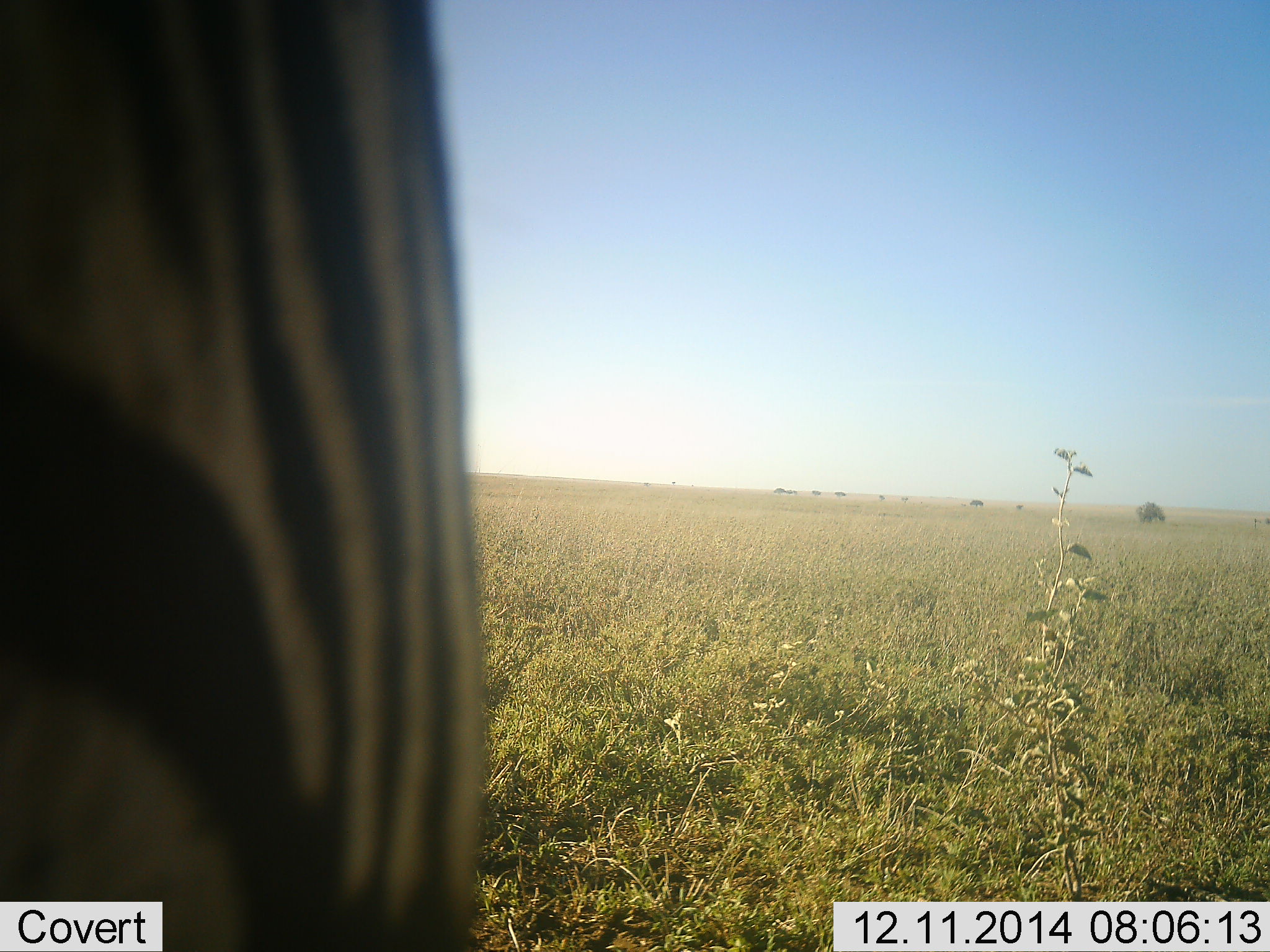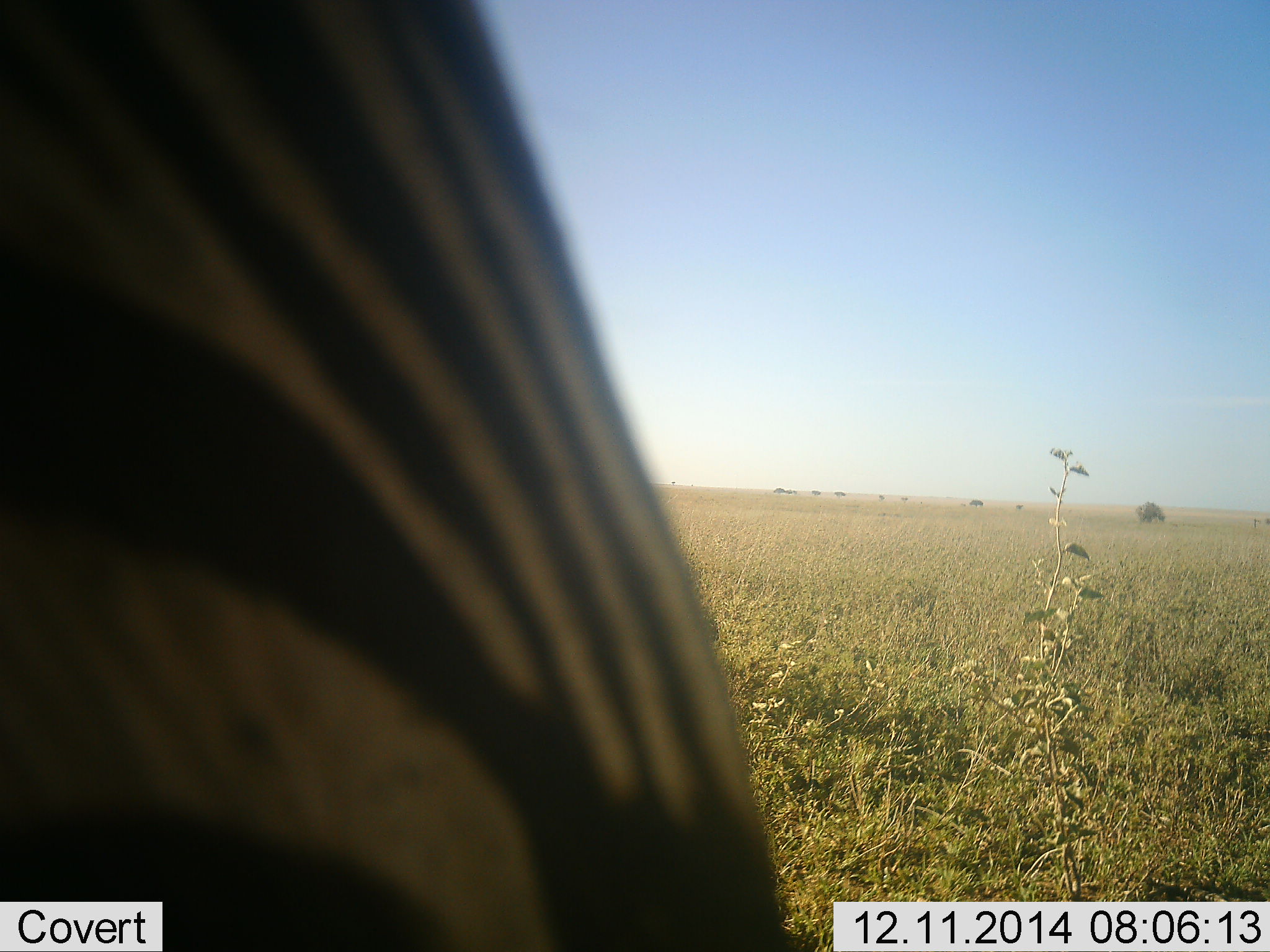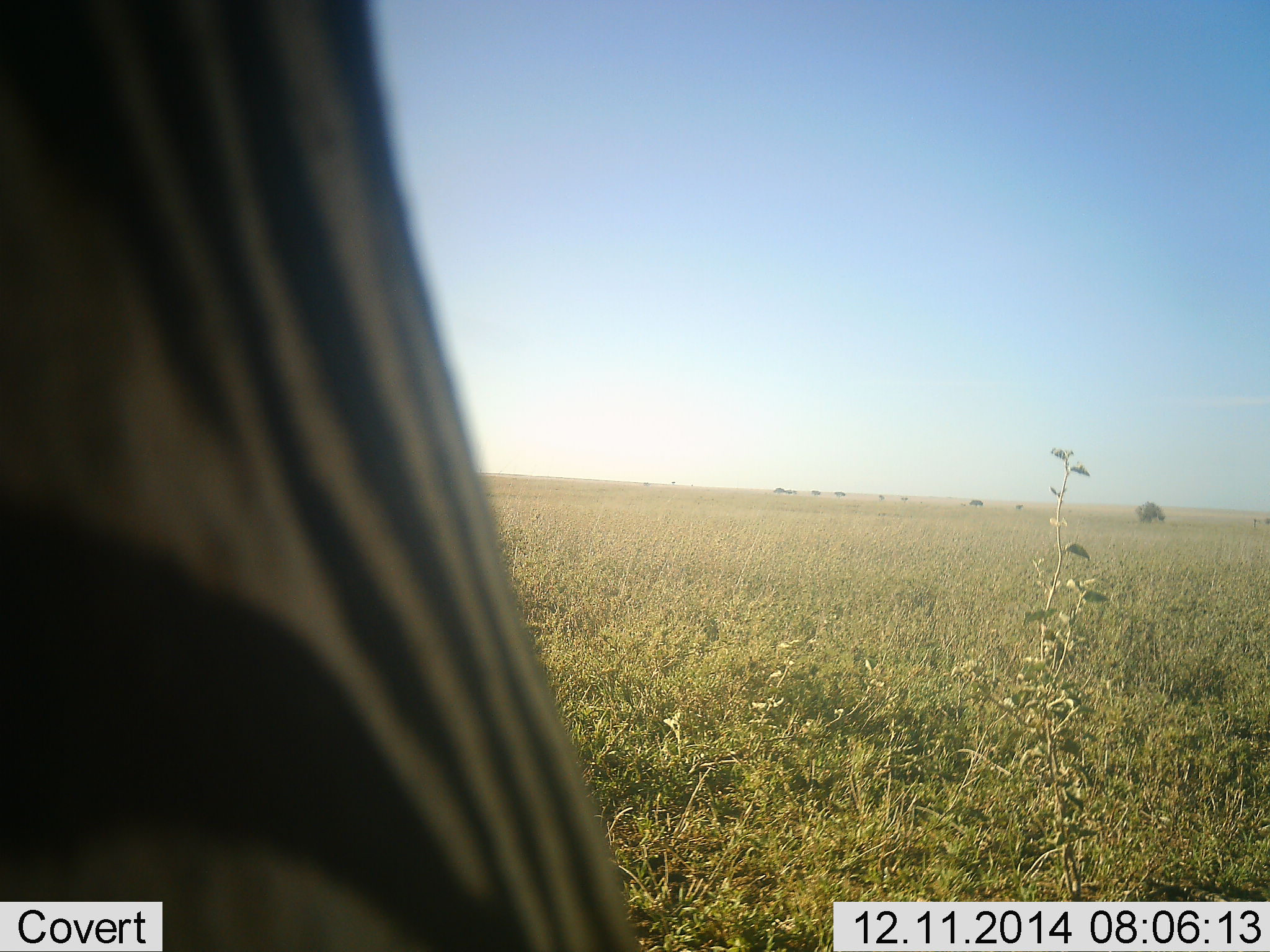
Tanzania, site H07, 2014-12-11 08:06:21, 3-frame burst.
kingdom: Animalia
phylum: Chordata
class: Mammalia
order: Perissodactyla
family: Equidae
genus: Equus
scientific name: Equus quagga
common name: plains zebra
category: zebra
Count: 1.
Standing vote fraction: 50%.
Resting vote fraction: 0%.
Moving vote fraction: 40%.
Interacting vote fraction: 0%.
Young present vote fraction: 0%.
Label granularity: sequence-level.